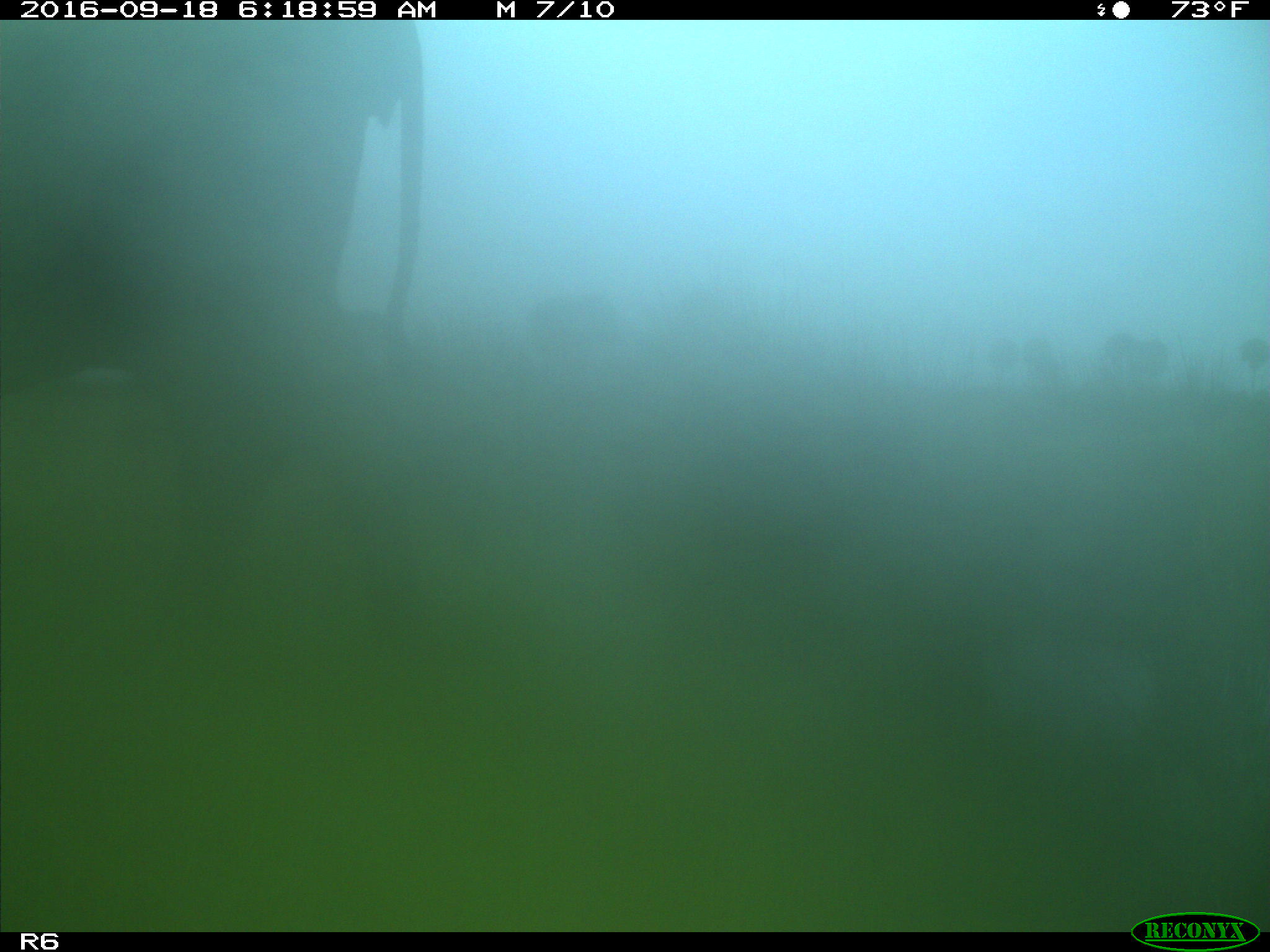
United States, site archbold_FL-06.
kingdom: Animalia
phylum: Chordata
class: Mammalia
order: Artiodactyla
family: Bovidae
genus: Bos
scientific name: Bos taurus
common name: domestic cow